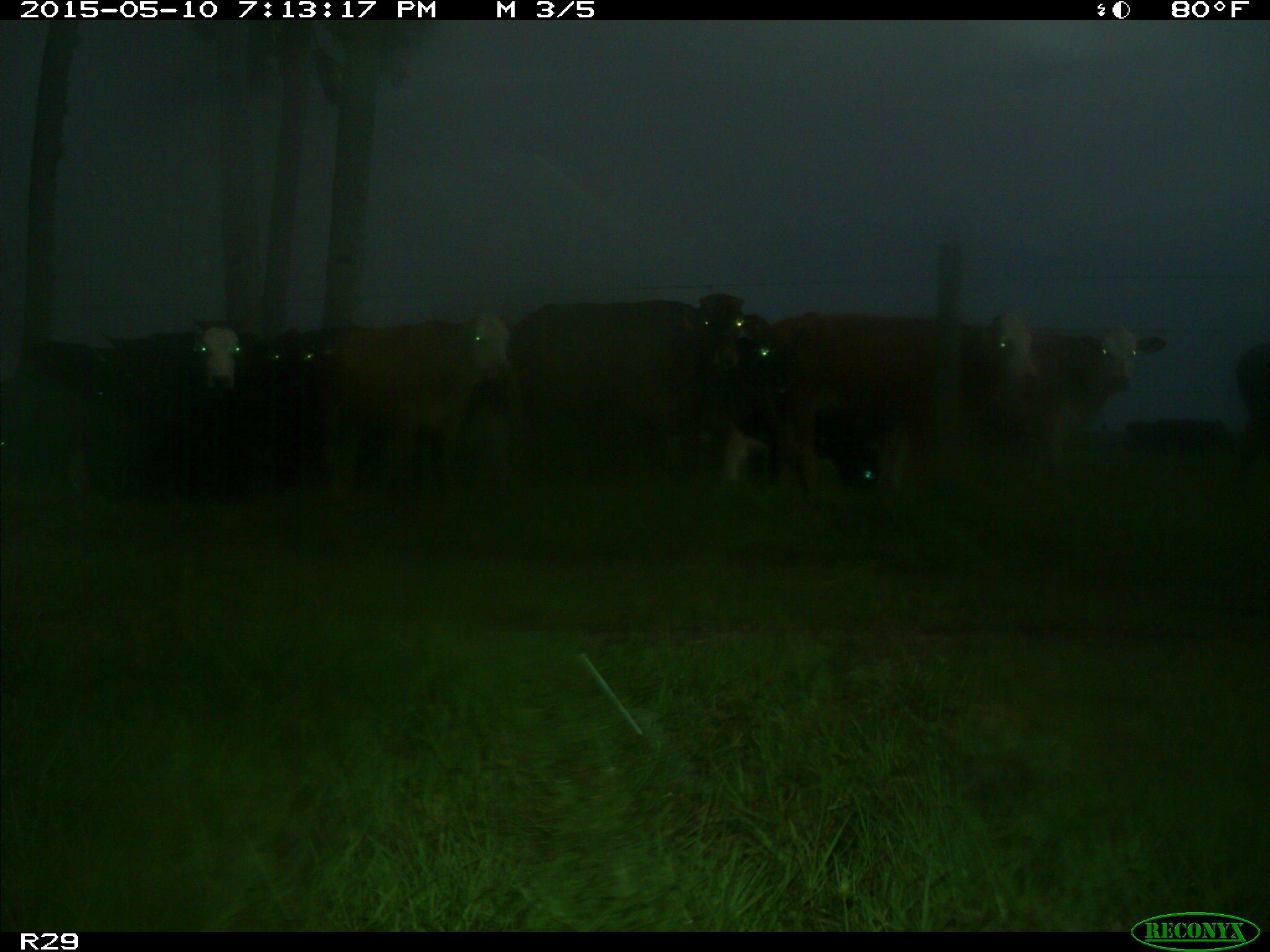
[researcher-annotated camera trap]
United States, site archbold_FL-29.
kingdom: Animalia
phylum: Chordata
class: Mammalia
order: Artiodactyla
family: Bovidae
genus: Bos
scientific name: Bos taurus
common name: domestic cow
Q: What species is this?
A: Bos taurus (domestic cow).